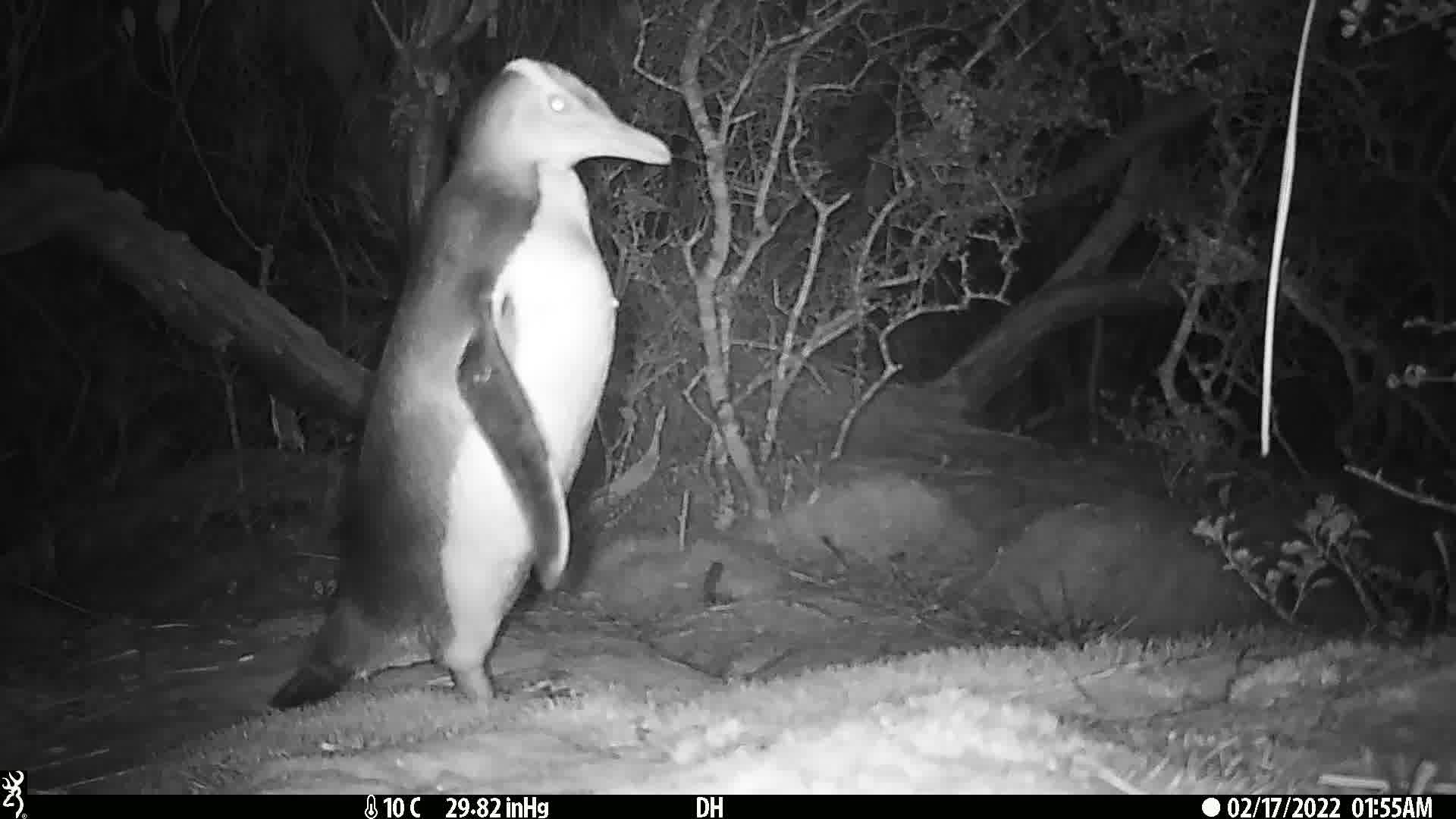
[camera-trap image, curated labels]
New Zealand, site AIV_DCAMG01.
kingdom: Animalia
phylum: Chordata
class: Aves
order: Sphenisciformes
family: Spheniscidae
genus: Megadyptes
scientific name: Megadyptes antipodes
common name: yellow-eyed penguin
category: yellow eyed penguin